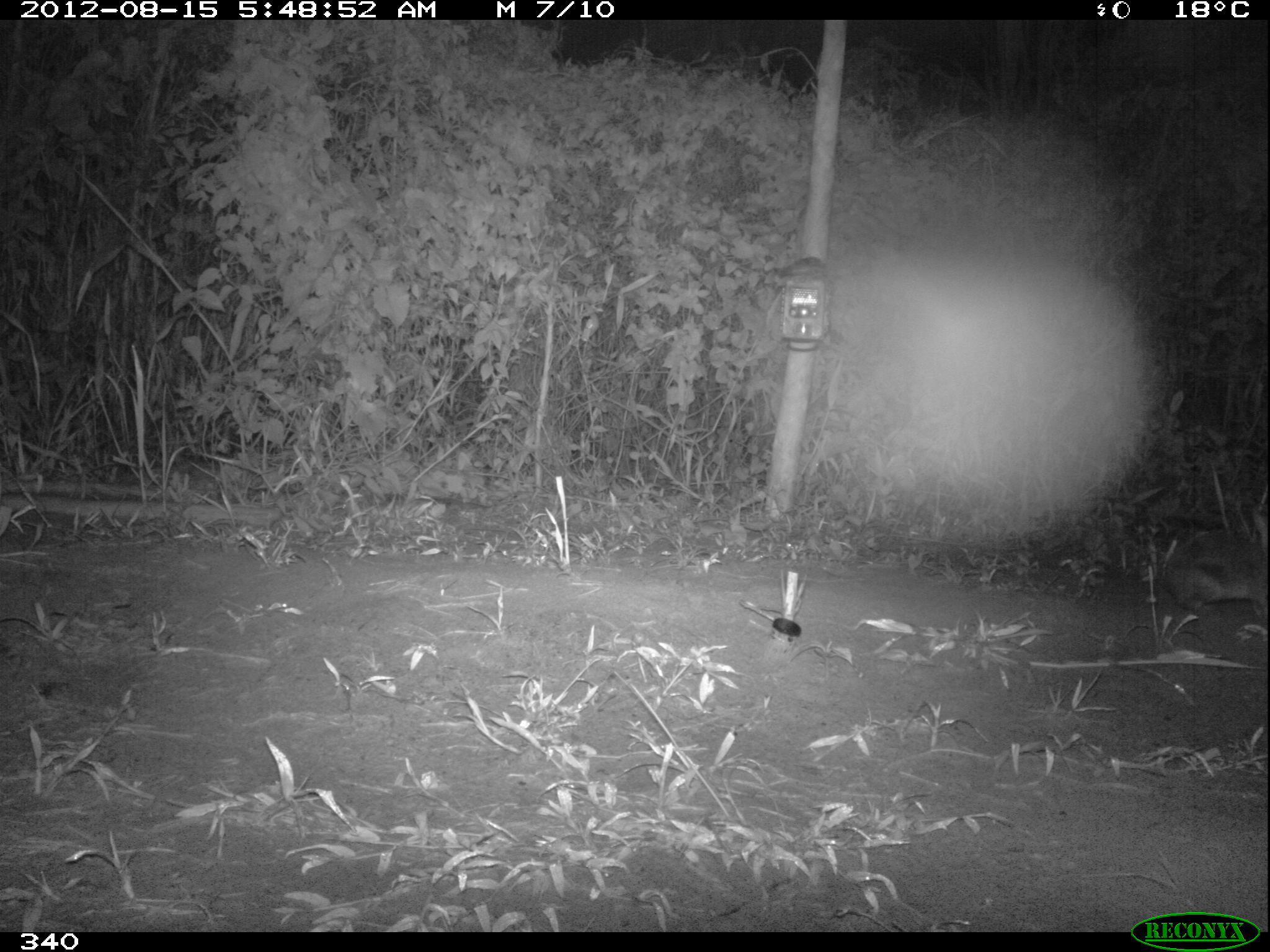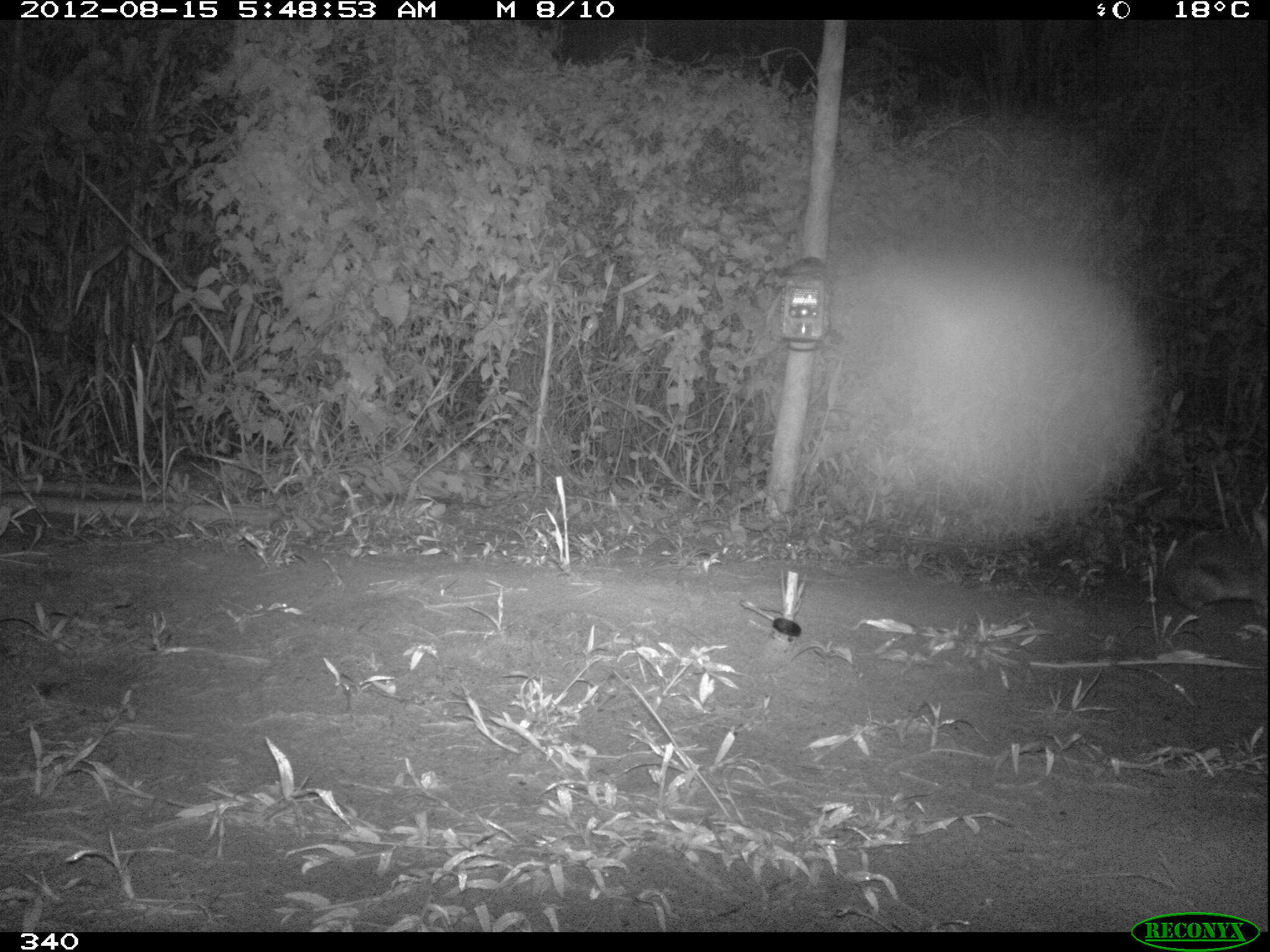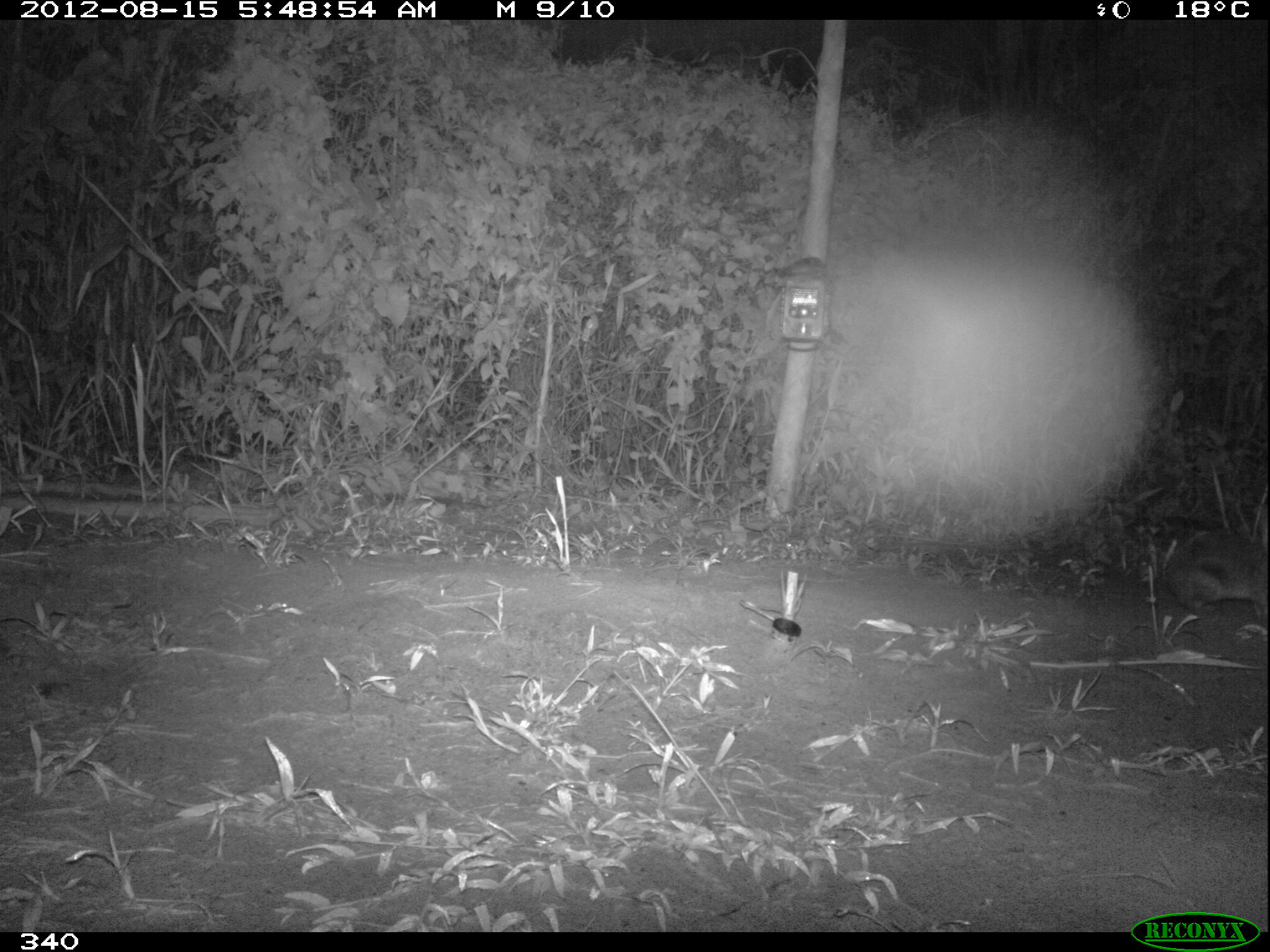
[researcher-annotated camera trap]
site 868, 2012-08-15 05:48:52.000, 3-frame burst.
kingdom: Animalia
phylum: Chordata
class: Mammalia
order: Lagomorpha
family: Leporidae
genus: Sylvilagus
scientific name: Sylvilagus brasiliensis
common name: tapeti